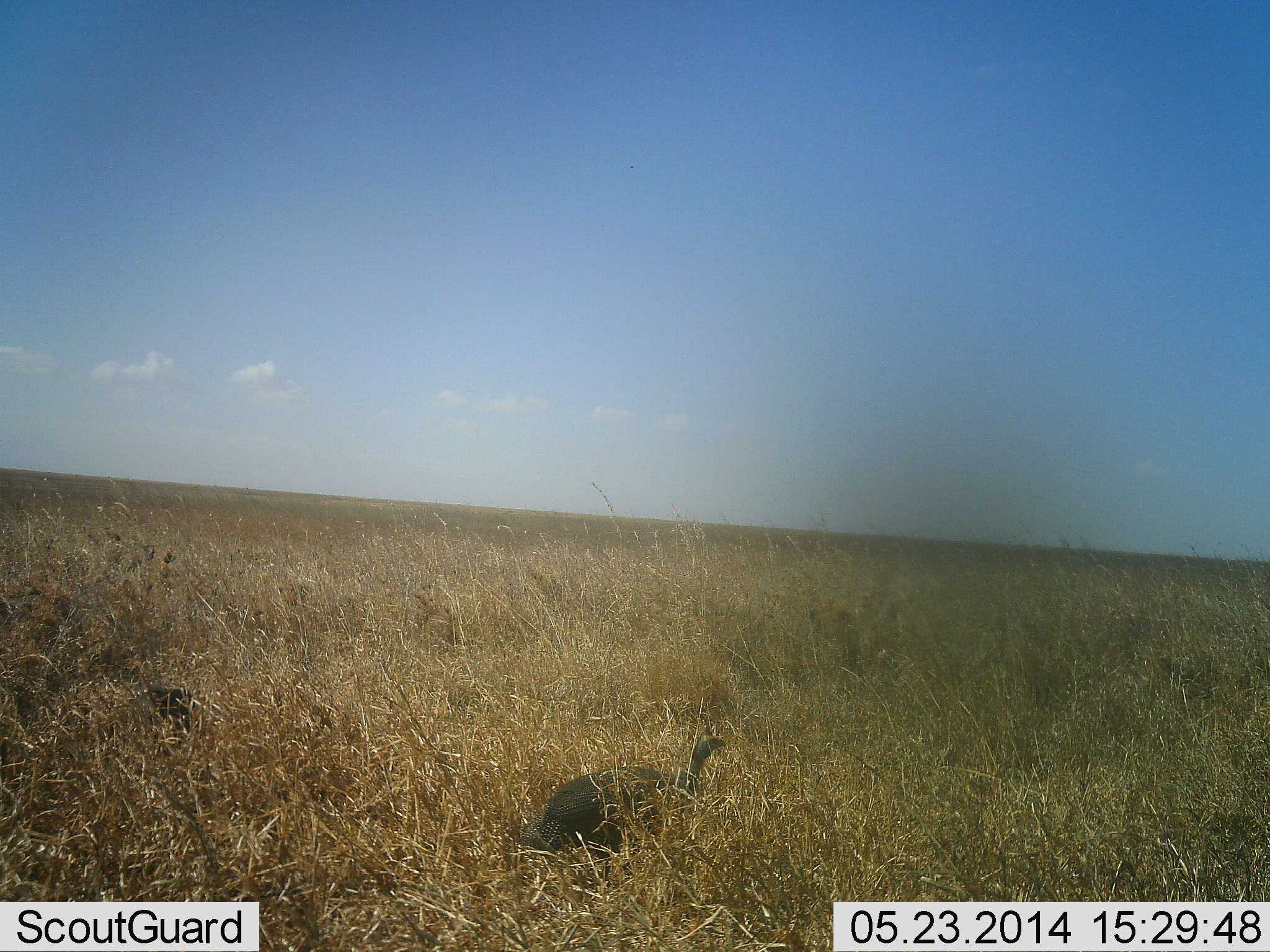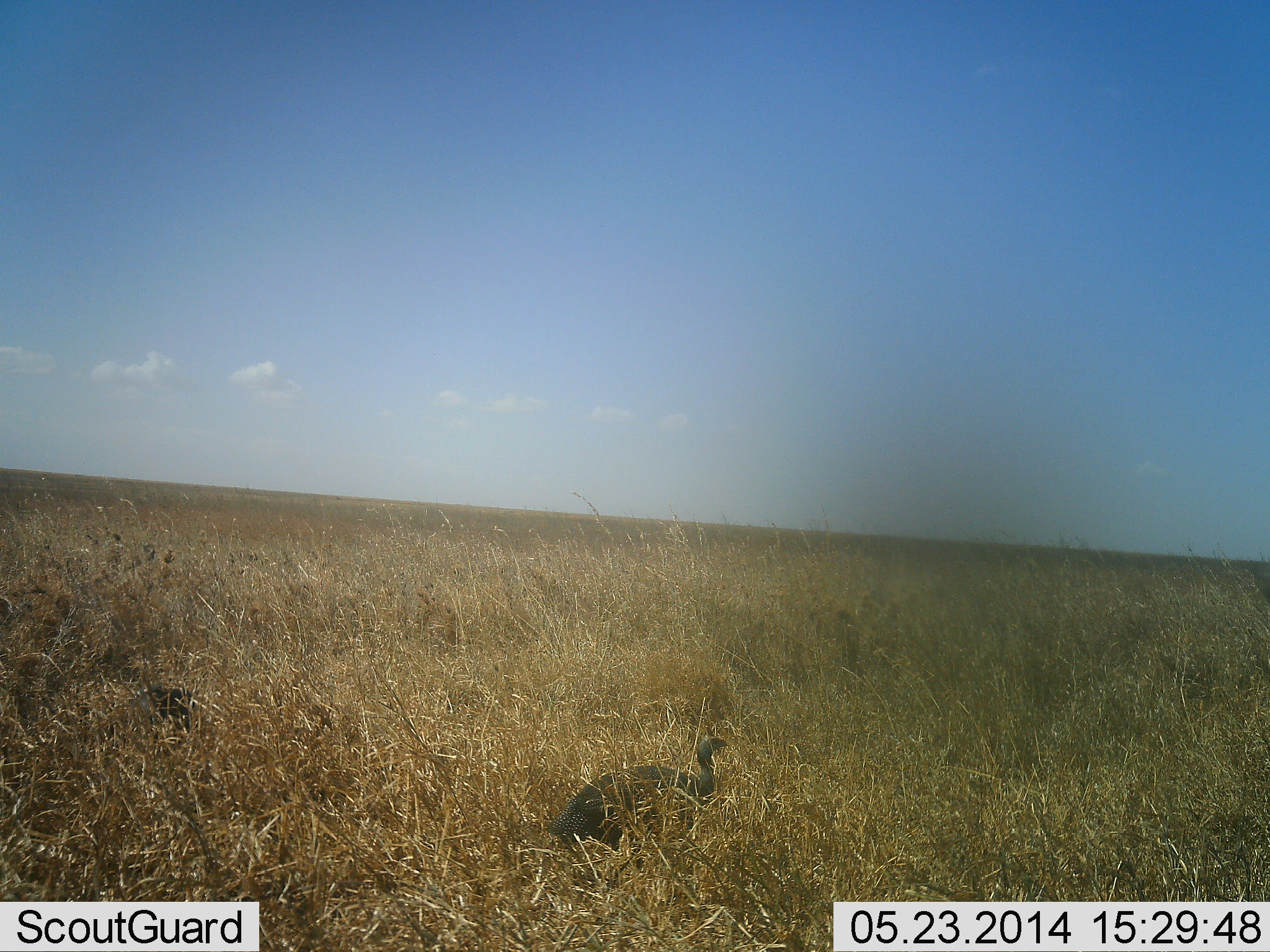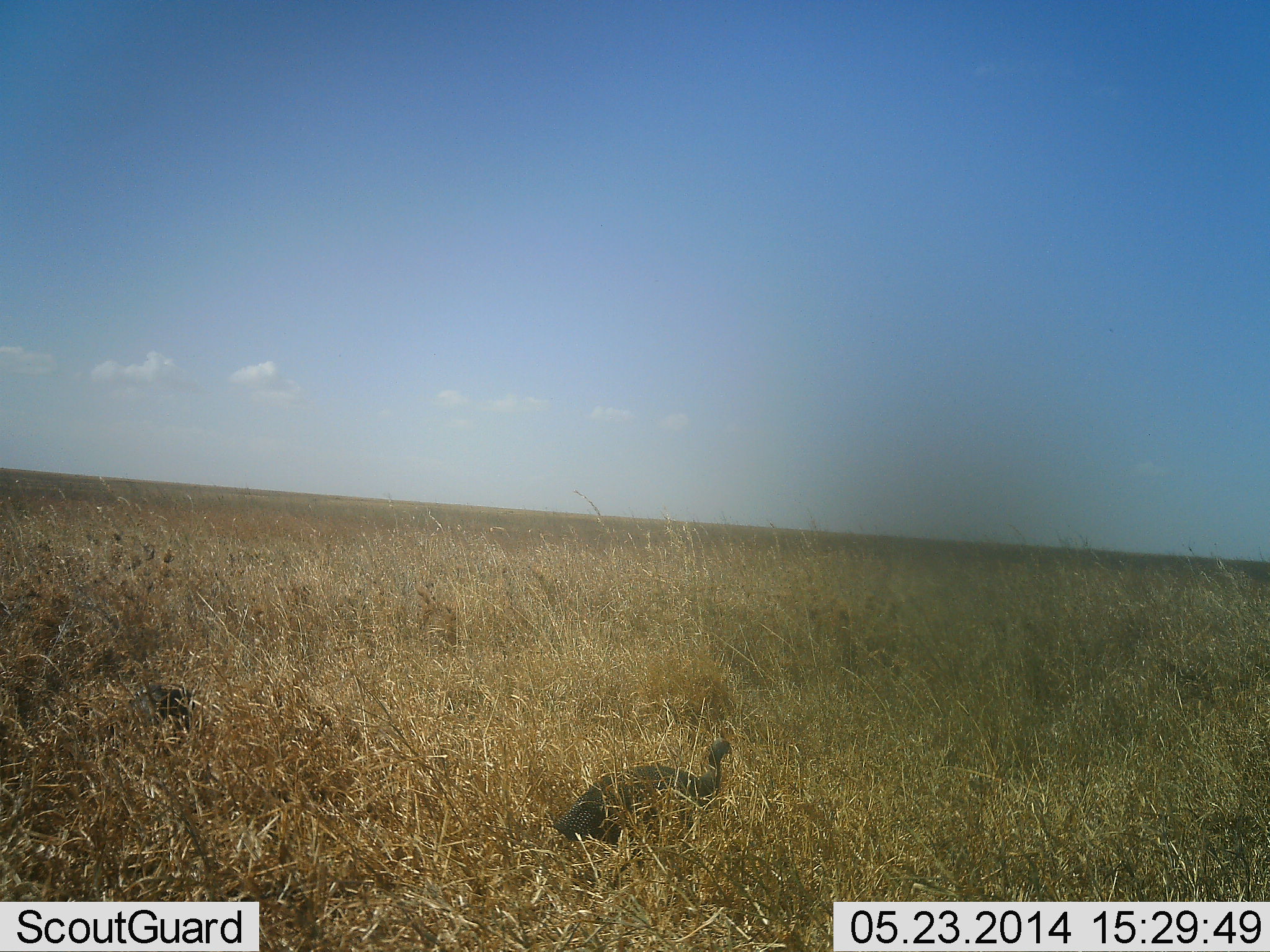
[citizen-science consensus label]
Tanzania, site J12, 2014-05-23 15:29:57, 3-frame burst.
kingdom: Animalia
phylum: Chordata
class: Aves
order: Galliformes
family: Numididae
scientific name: Numididae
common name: guinea fowl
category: guineafowl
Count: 1.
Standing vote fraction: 40%.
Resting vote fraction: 0%.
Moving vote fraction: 60%.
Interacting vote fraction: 0%.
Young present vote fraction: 0%.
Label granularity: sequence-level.